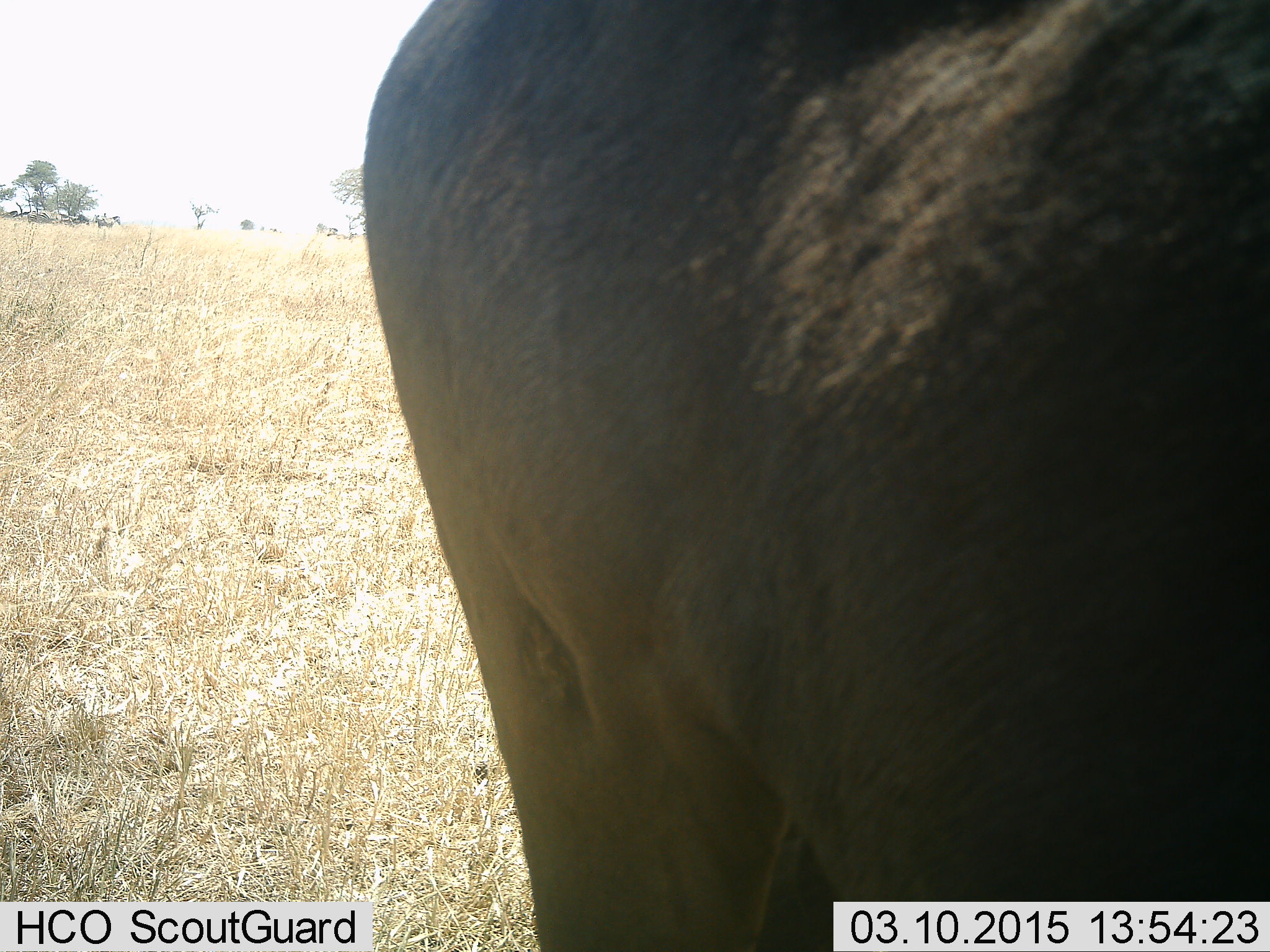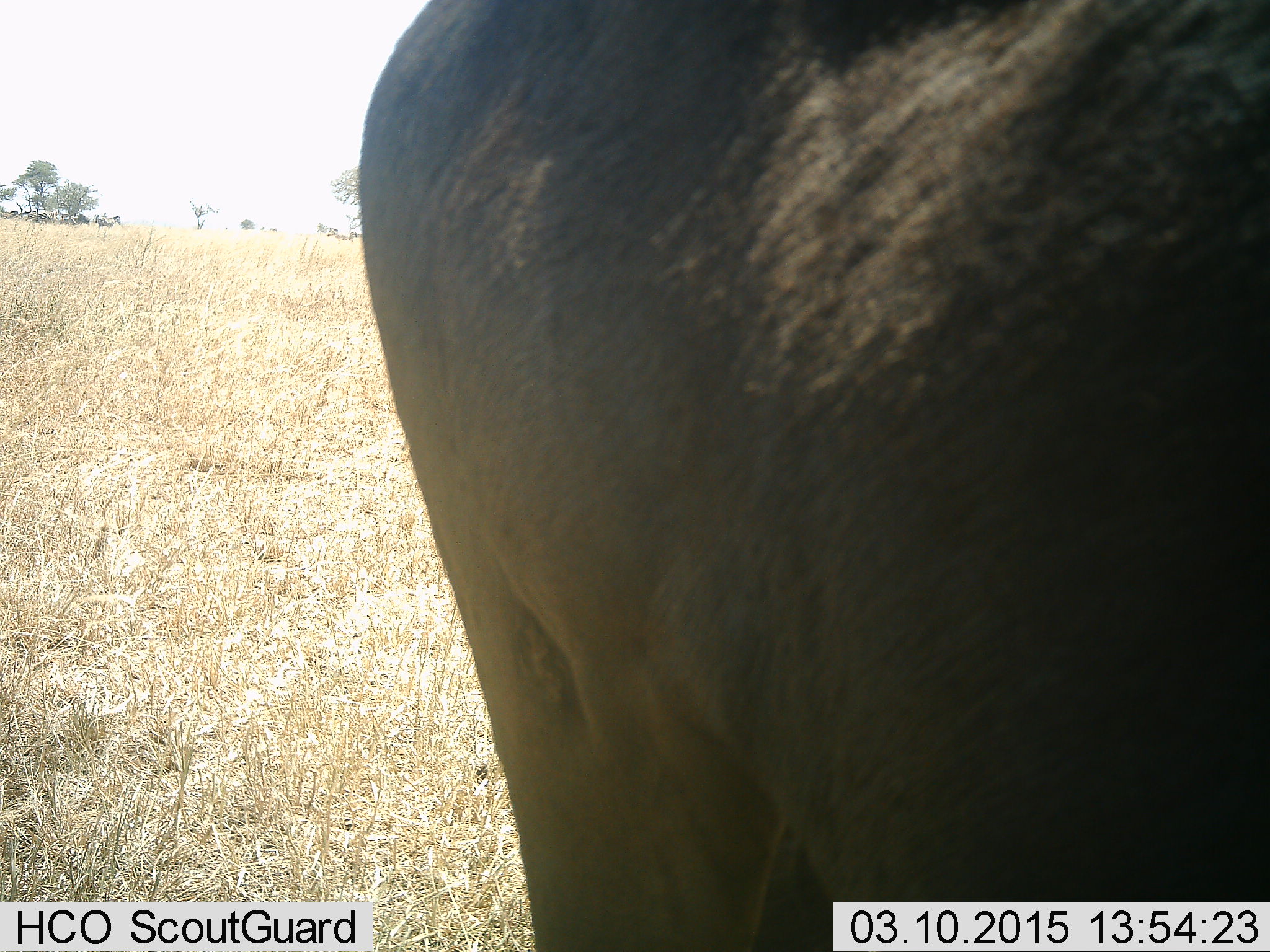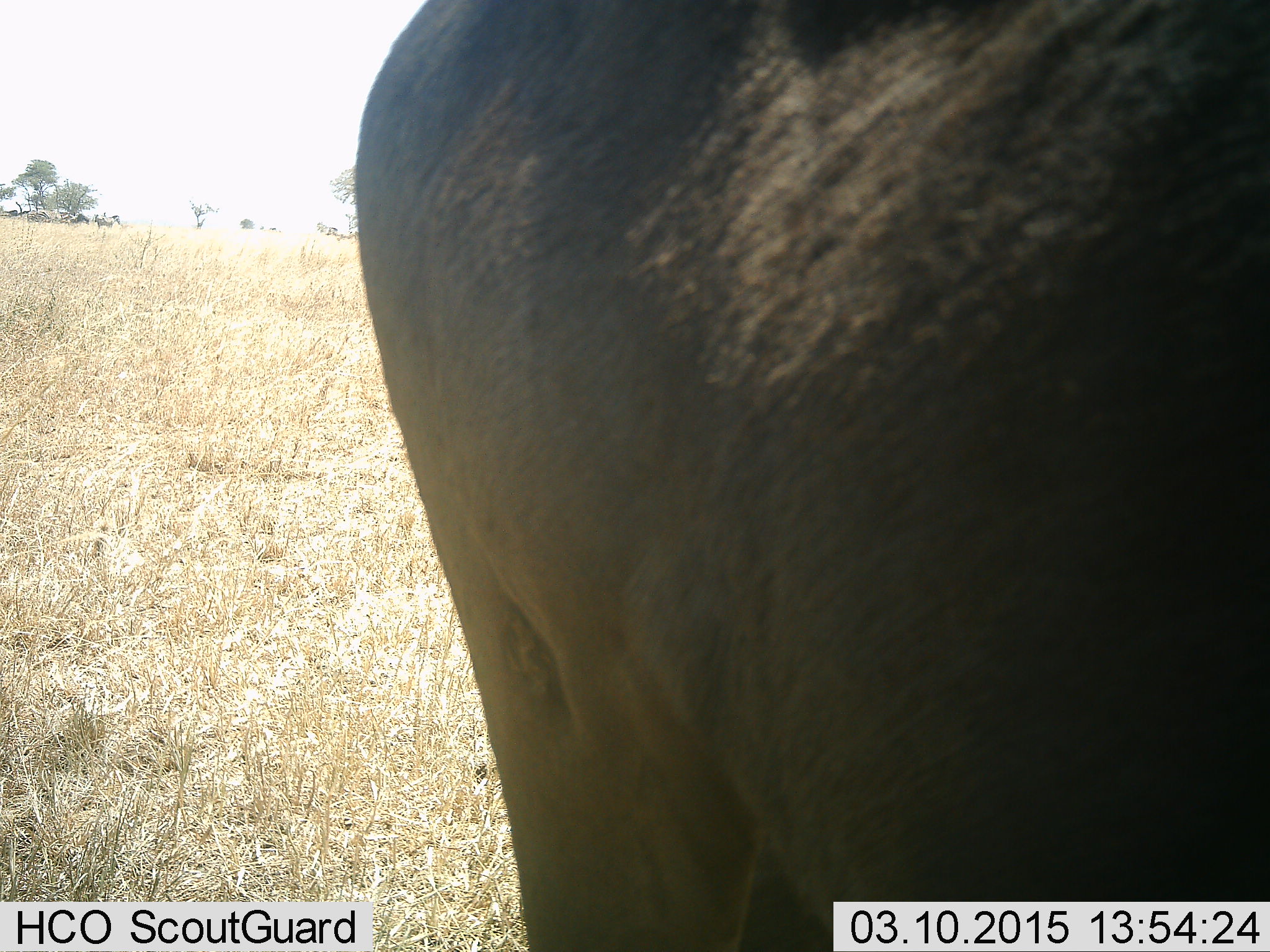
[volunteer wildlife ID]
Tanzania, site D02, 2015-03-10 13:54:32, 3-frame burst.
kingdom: Animalia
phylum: Chordata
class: Mammalia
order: Artiodactyla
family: Bovidae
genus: Connochaetes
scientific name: Connochaetes taurinus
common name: blue wildebeest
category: wildebeest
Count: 1.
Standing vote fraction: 100%.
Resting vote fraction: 9%.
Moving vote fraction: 0%.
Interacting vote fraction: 0%.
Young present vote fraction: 0%.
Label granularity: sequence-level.